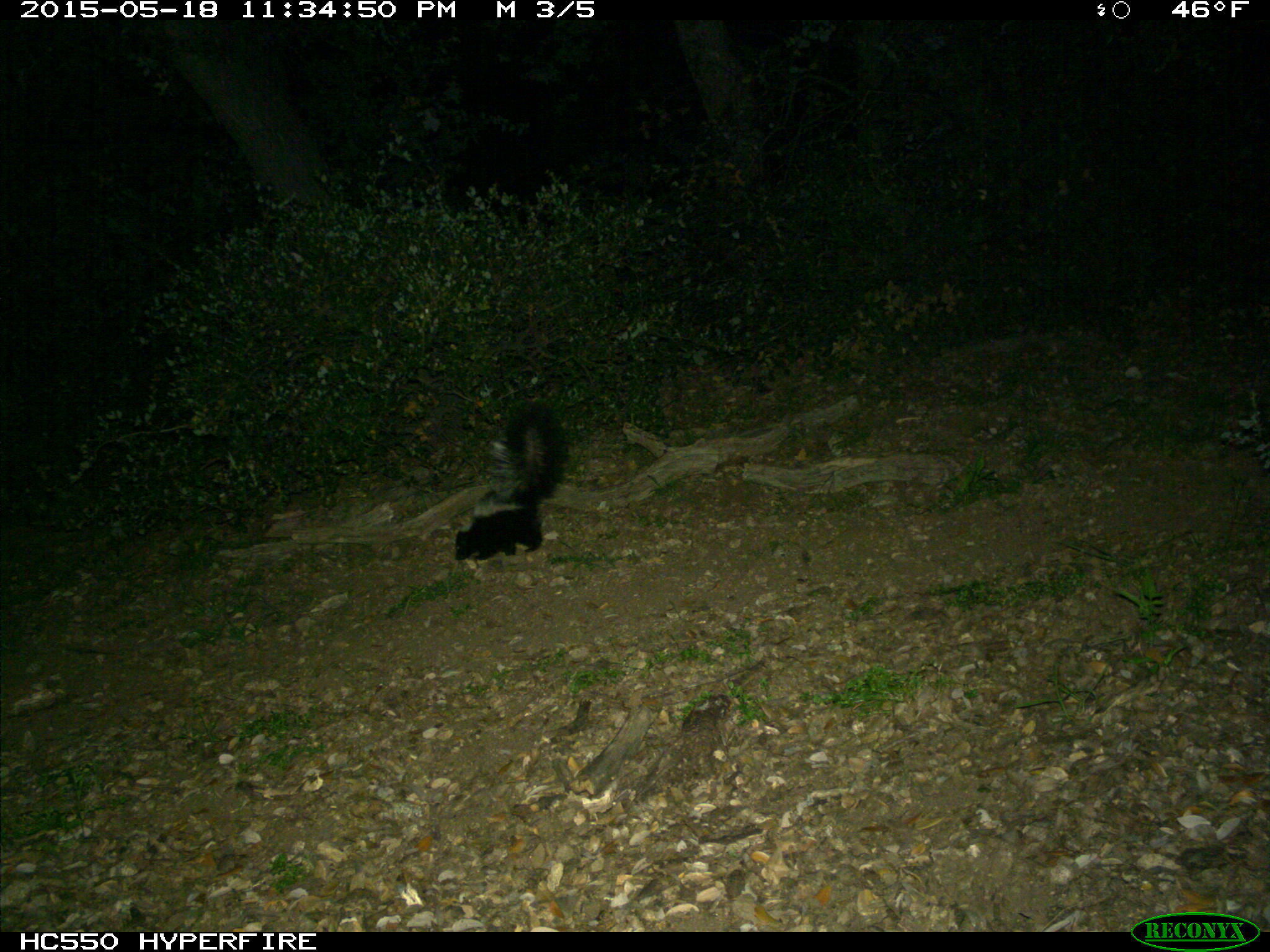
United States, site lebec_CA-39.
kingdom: Animalia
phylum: Chordata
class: Mammalia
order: Carnivora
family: Mephitidae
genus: Mephitis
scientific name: Mephitis mephitis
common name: striped skunk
Mephitis mephitis (striped skunk).